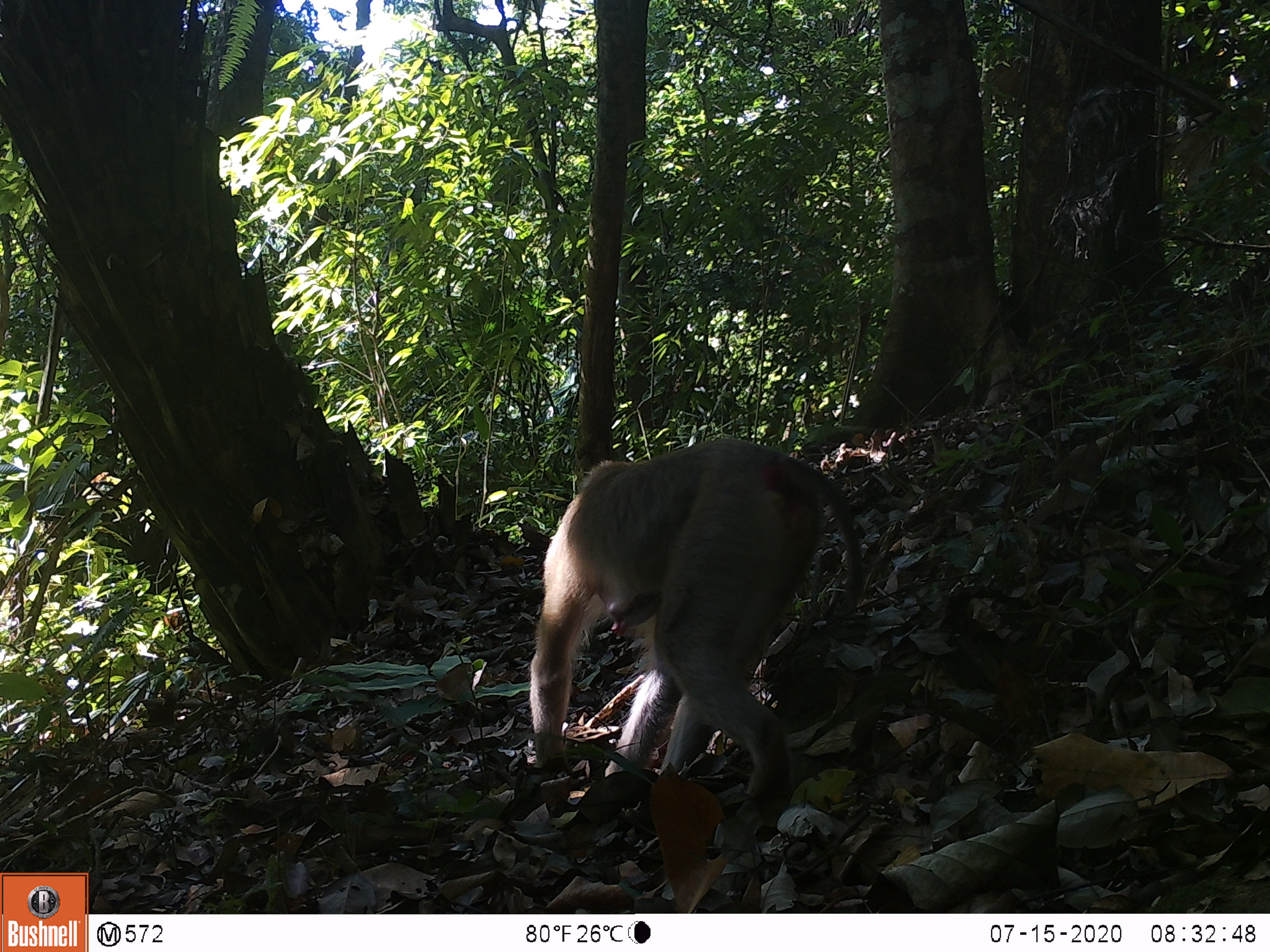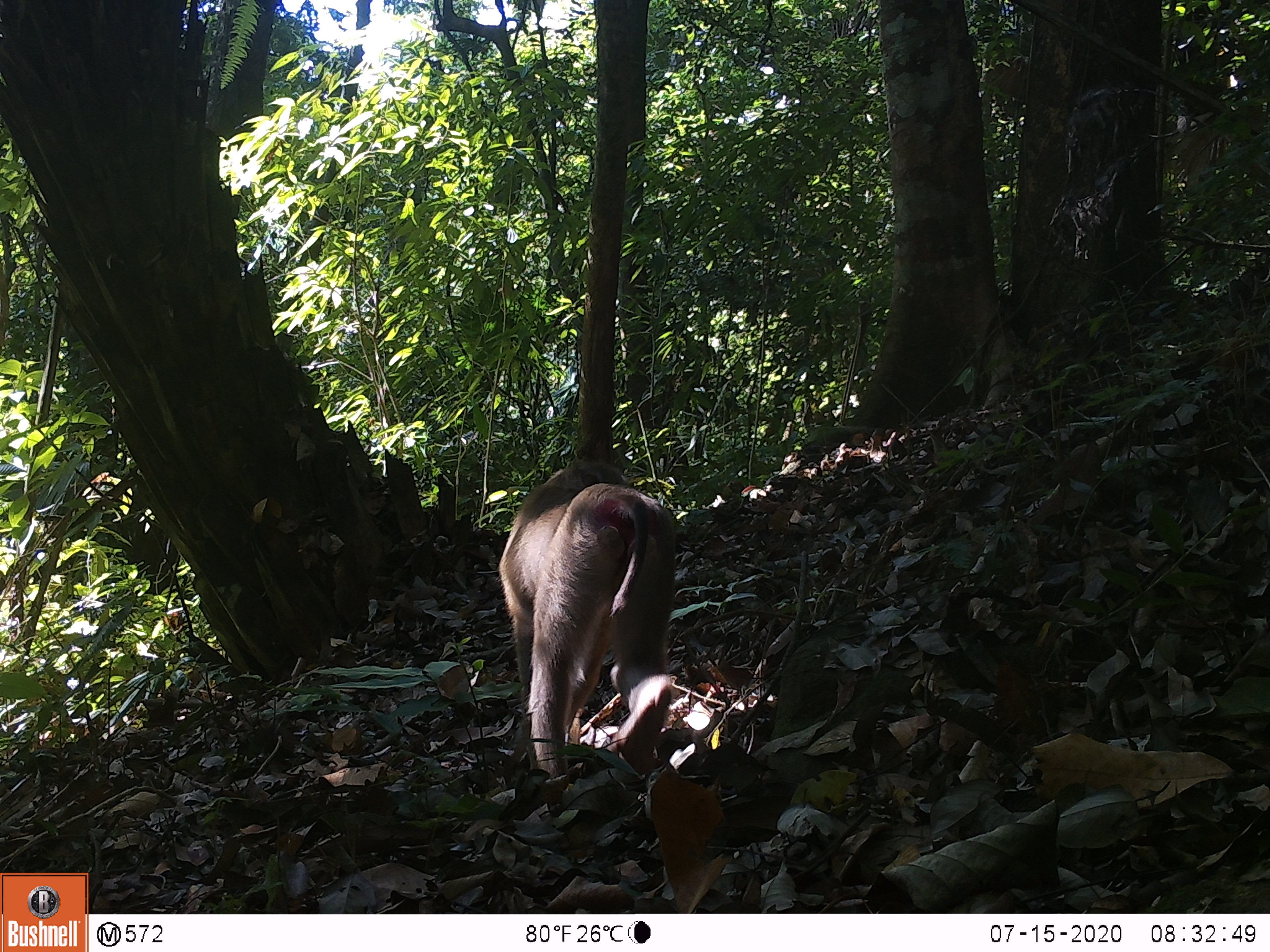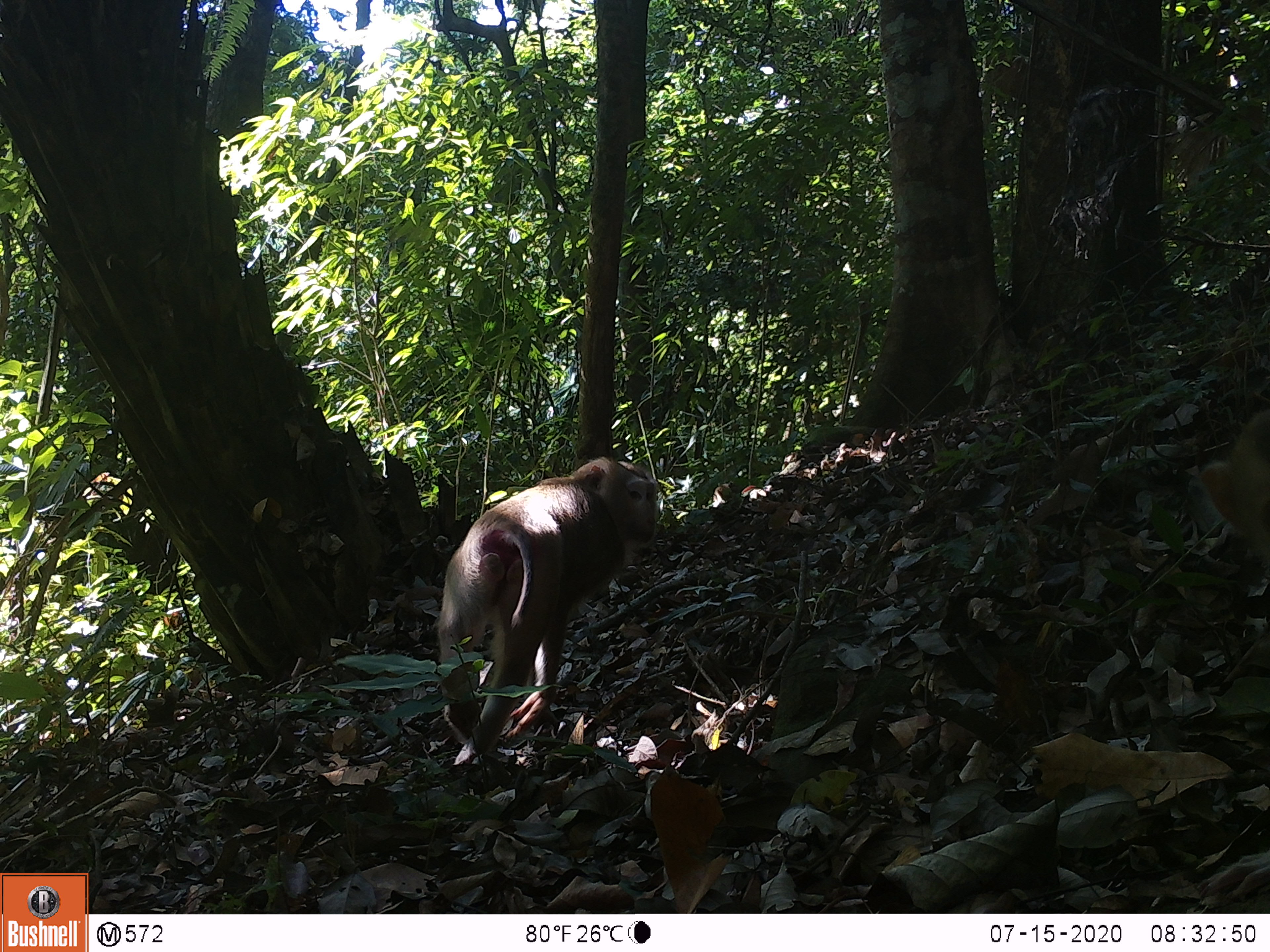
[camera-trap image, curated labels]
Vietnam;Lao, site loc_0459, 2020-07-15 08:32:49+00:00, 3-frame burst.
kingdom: Animalia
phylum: Chordata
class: Mammalia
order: Primates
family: Cercopithecidae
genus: Macaca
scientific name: Macaca nemestrina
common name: pig-tailed macaque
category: pig tailed macaque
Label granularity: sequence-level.